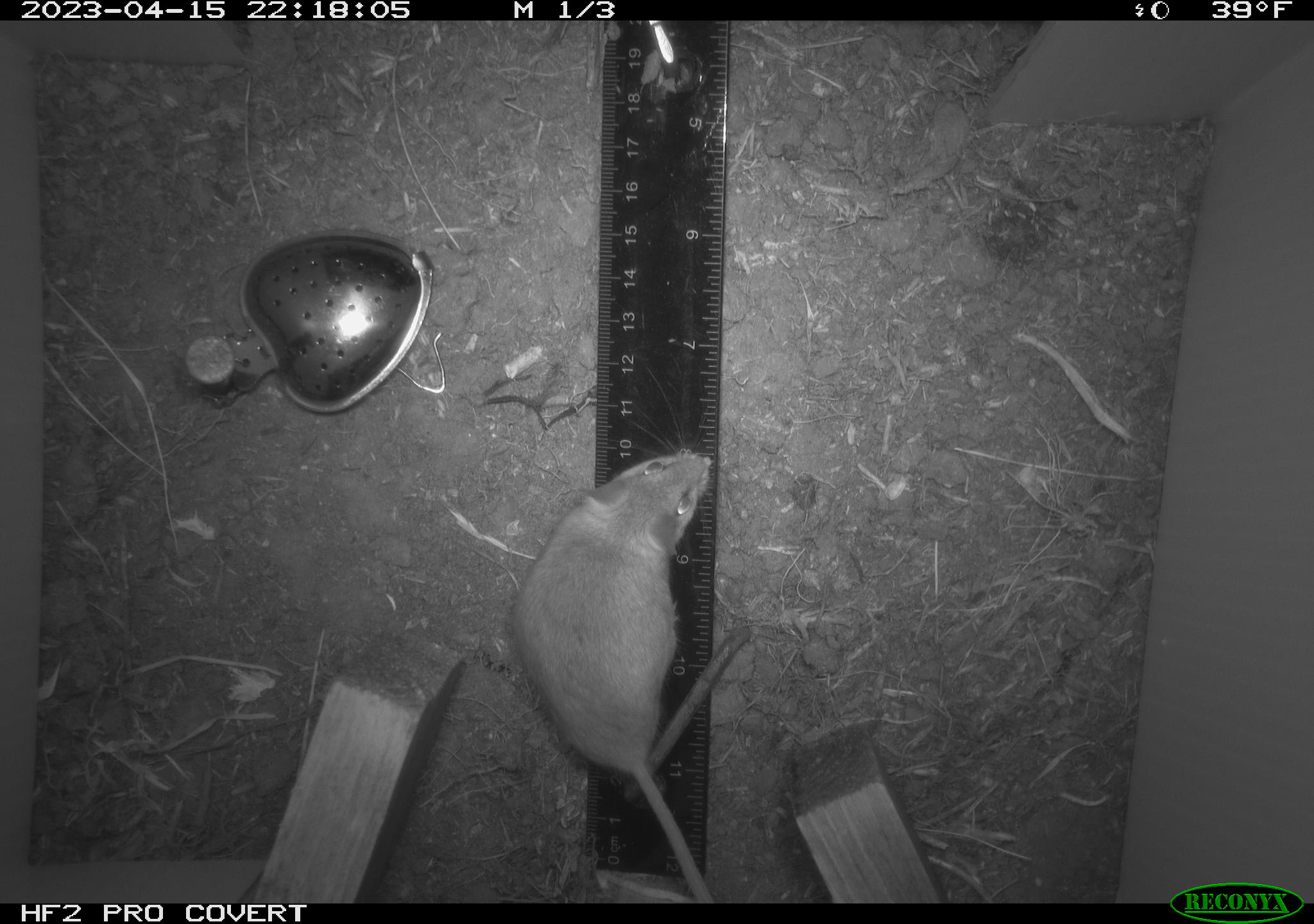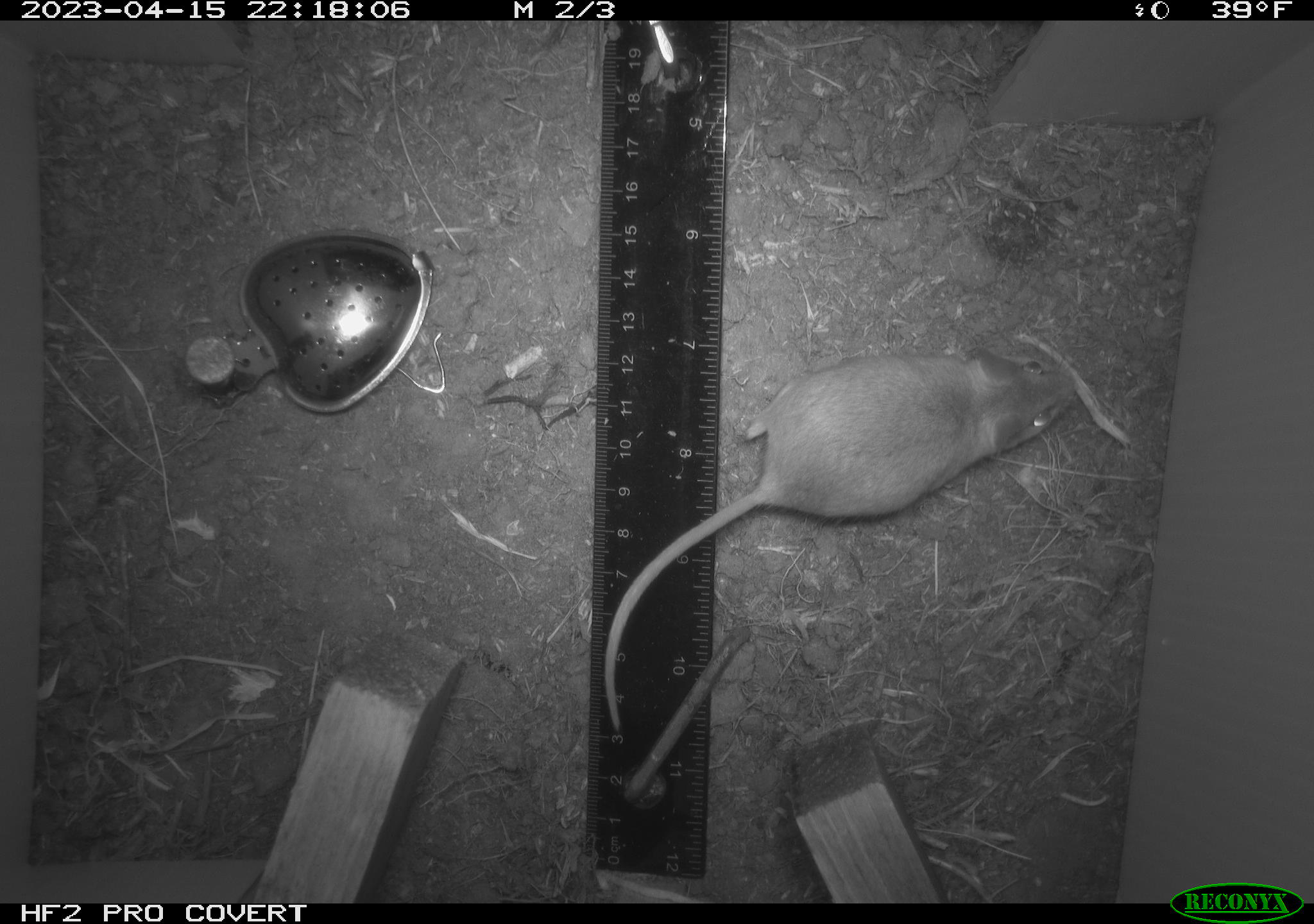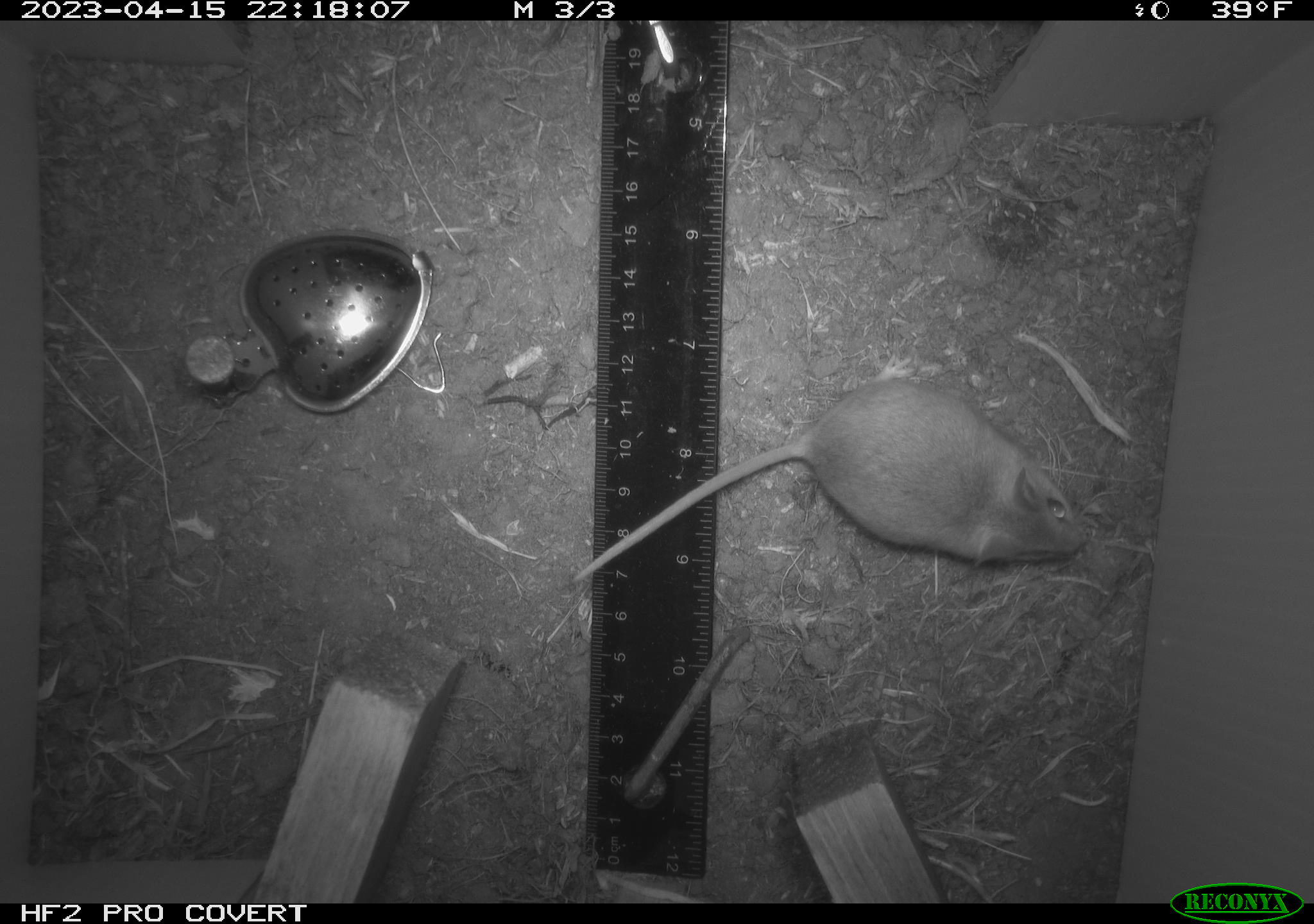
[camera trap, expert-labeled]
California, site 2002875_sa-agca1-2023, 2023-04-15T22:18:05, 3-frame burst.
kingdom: Animalia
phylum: Chordata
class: Mammalia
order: Rodentia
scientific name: Rodentia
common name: mouse species